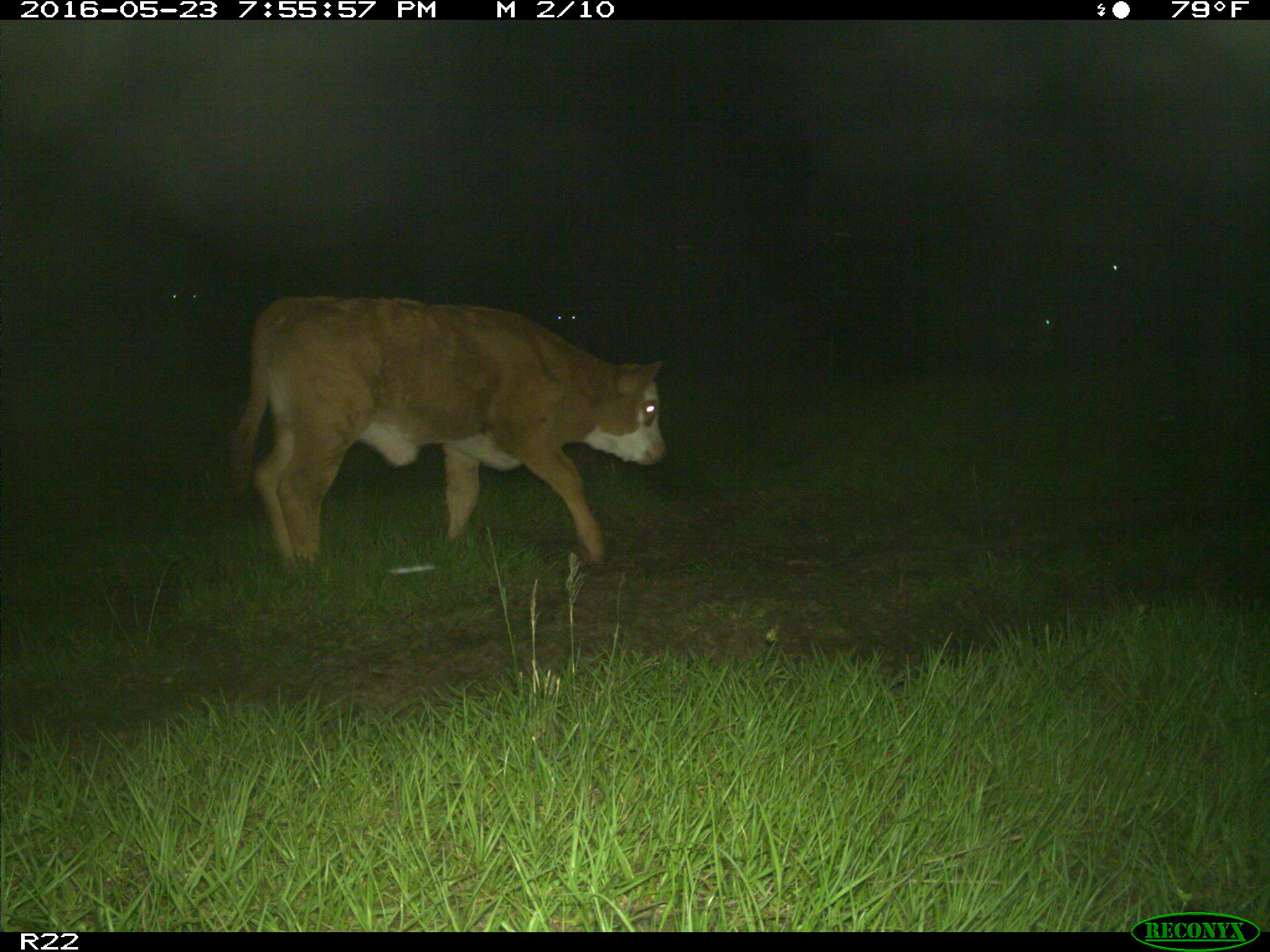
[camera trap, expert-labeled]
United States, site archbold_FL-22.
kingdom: Animalia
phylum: Chordata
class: Mammalia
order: Artiodactyla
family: Bovidae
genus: Bos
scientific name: Bos taurus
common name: domestic cow